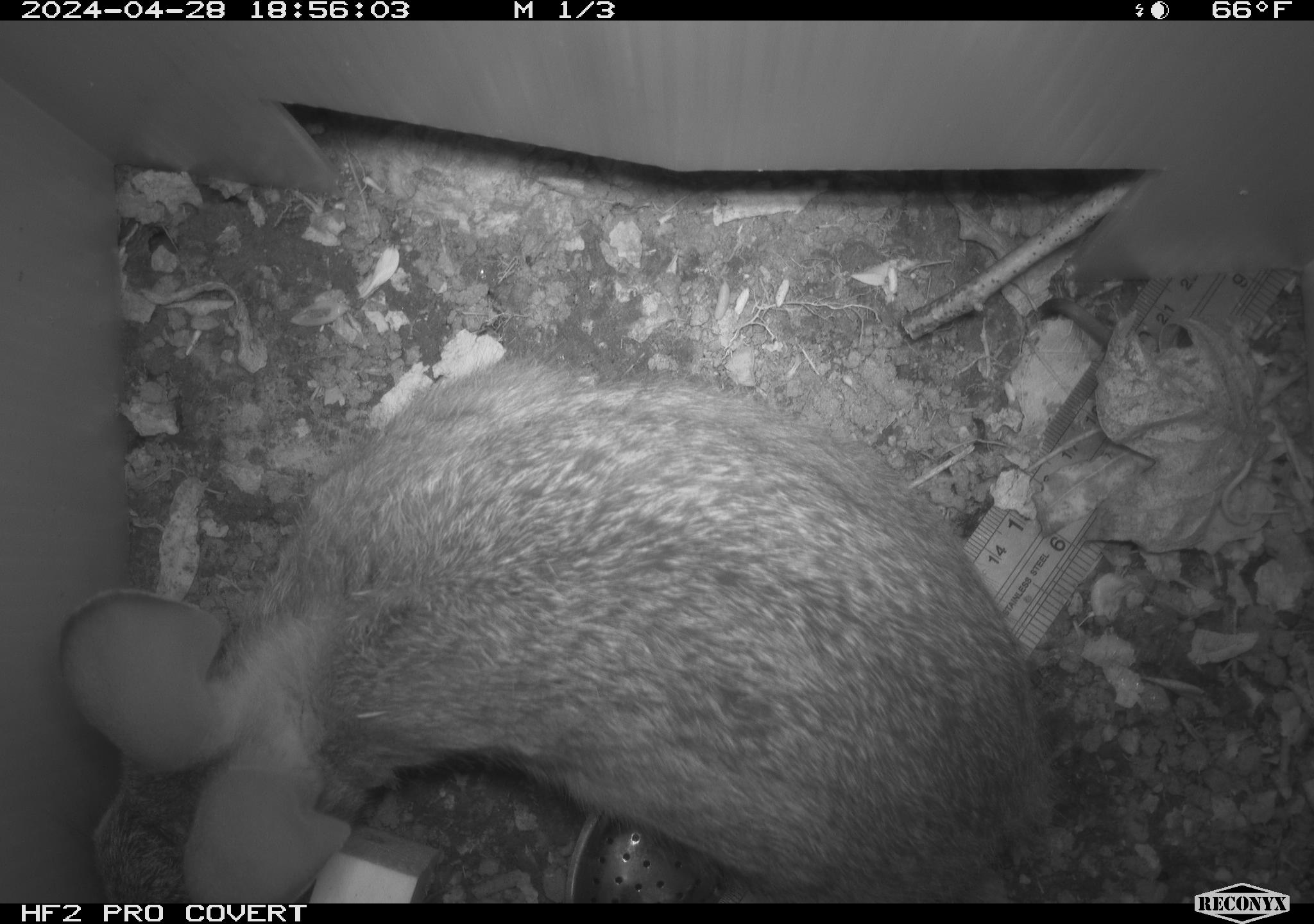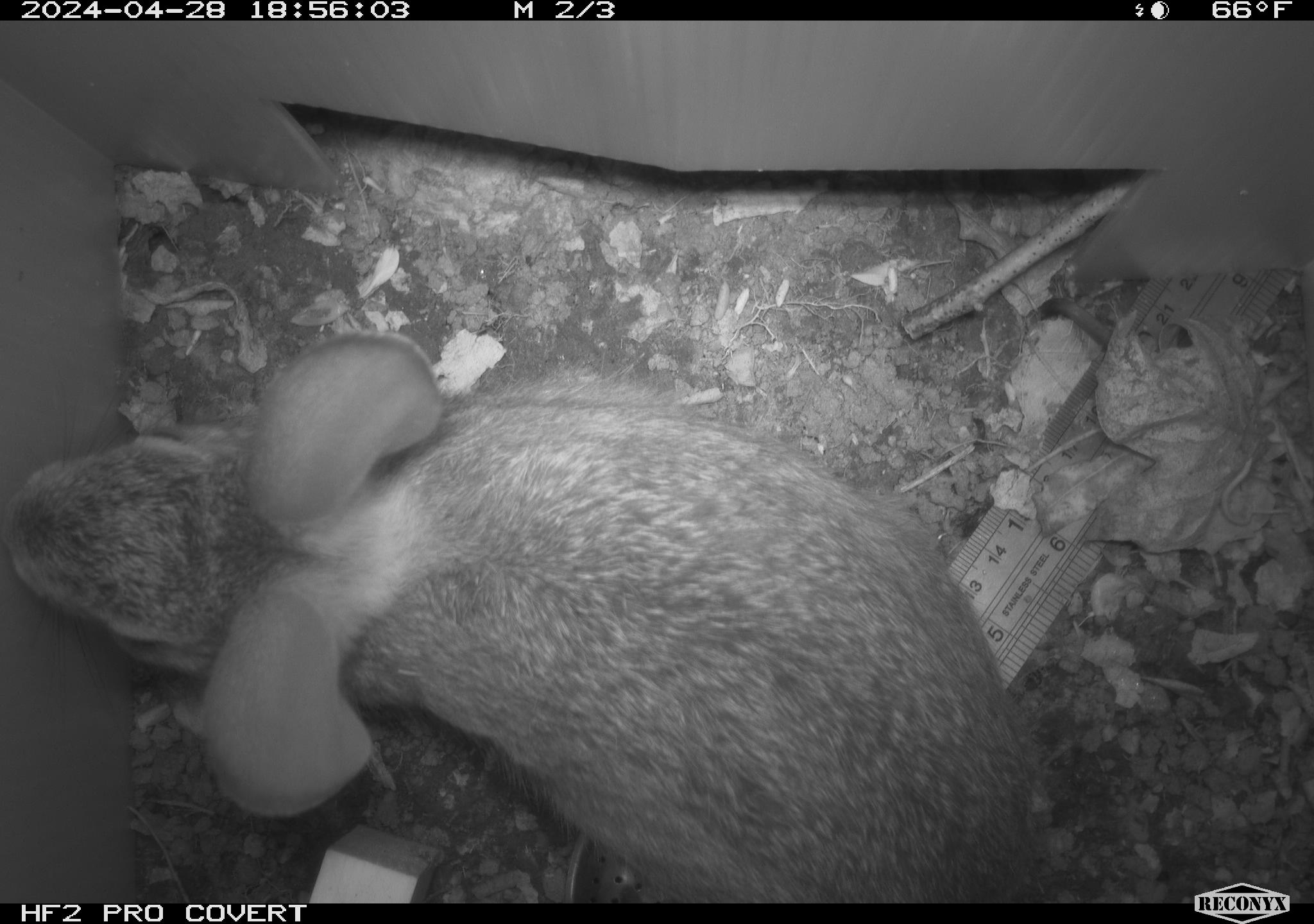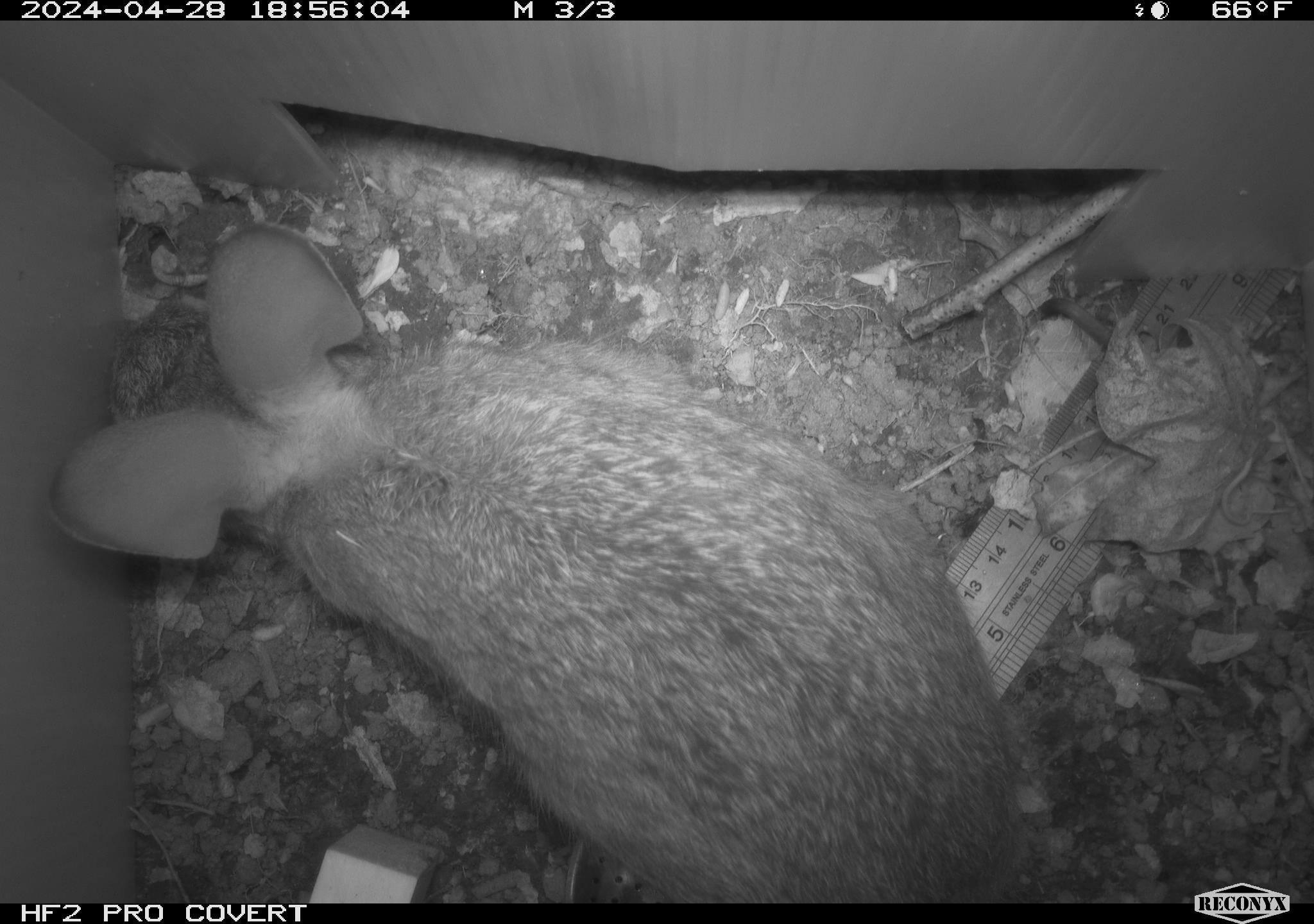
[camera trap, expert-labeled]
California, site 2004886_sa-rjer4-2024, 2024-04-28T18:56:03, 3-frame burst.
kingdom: Animalia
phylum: Chordata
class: Mammalia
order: Lagomorpha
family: Leporidae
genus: Sylvilagus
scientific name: Sylvilagus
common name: cottontail rabbits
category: sylvilagus species